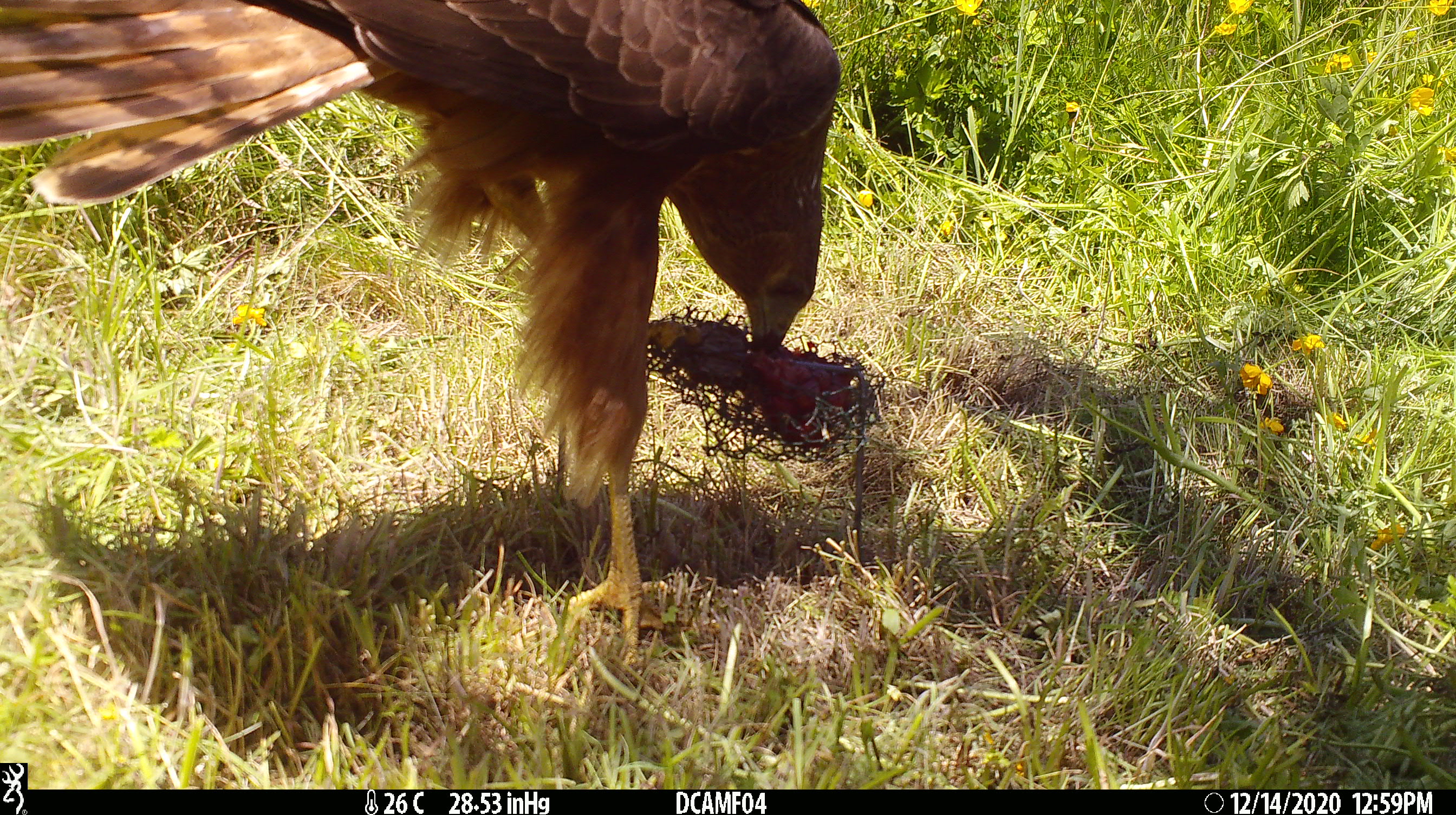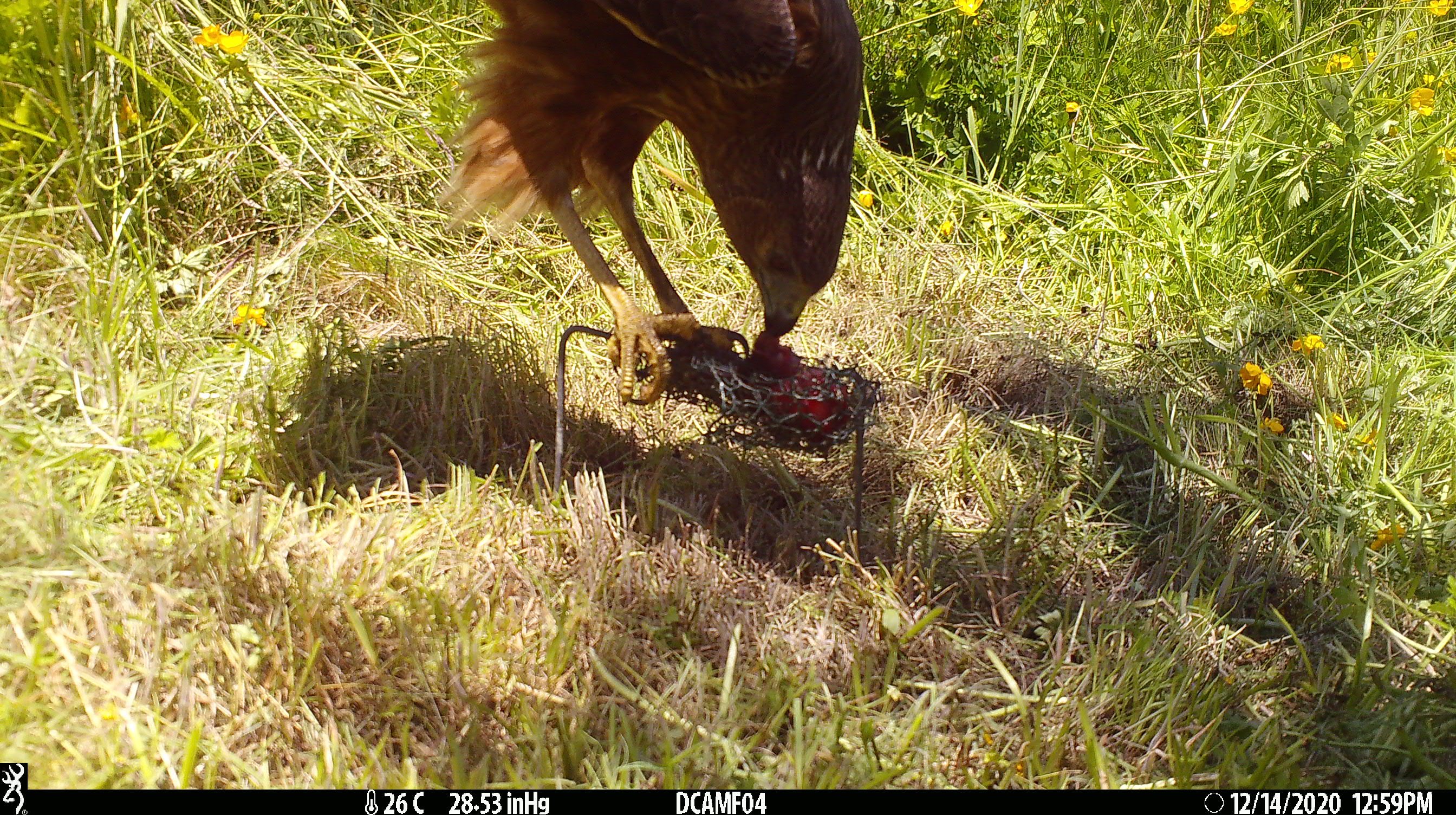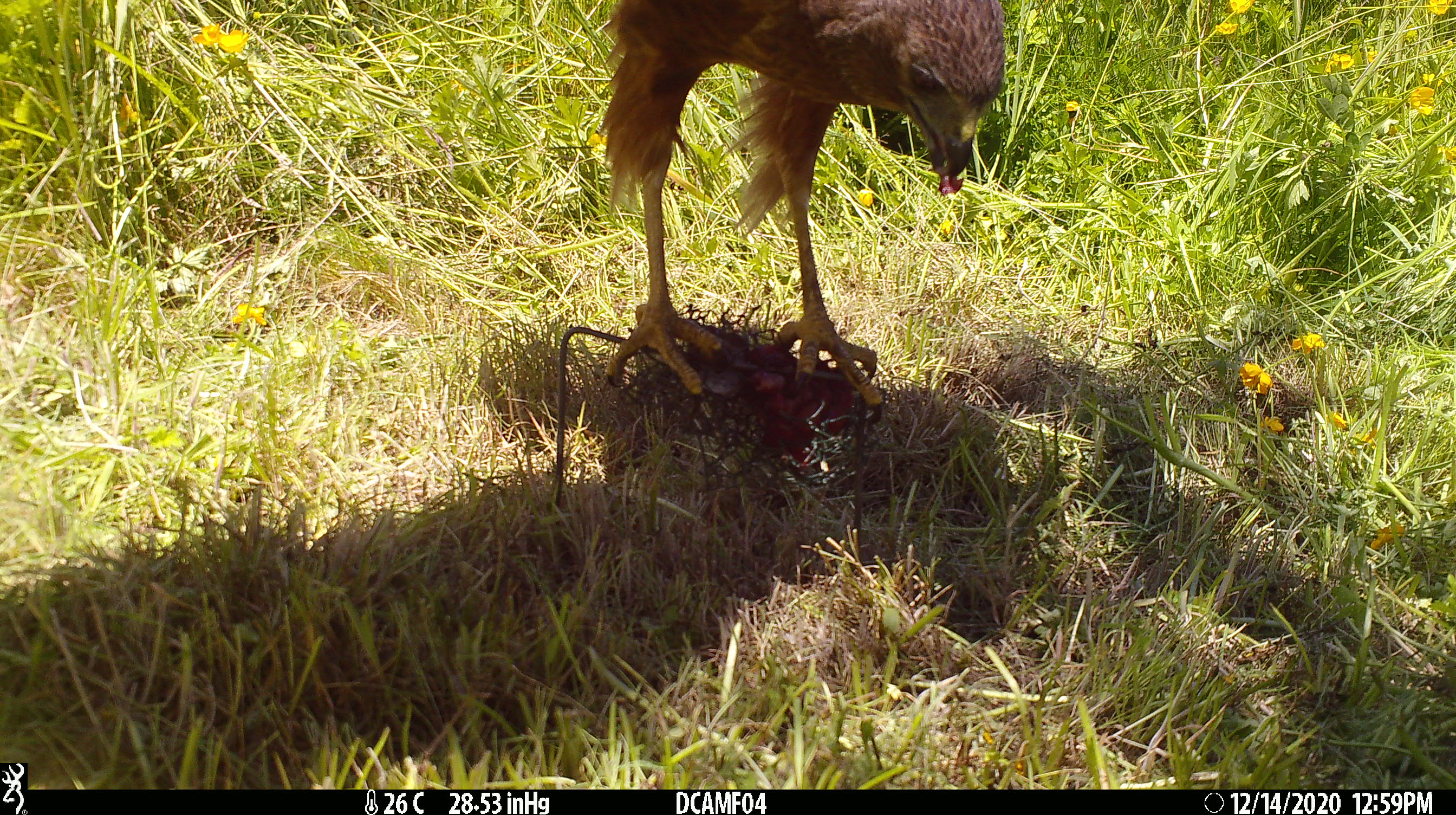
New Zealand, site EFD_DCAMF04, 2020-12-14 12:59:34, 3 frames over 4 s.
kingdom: Animalia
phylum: Chordata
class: Aves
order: Accipitriformes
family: Accipitridae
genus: Circus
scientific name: Circus approximans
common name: swamp harrier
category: harrier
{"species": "harrier (swamp harrier) (Circus approximans)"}